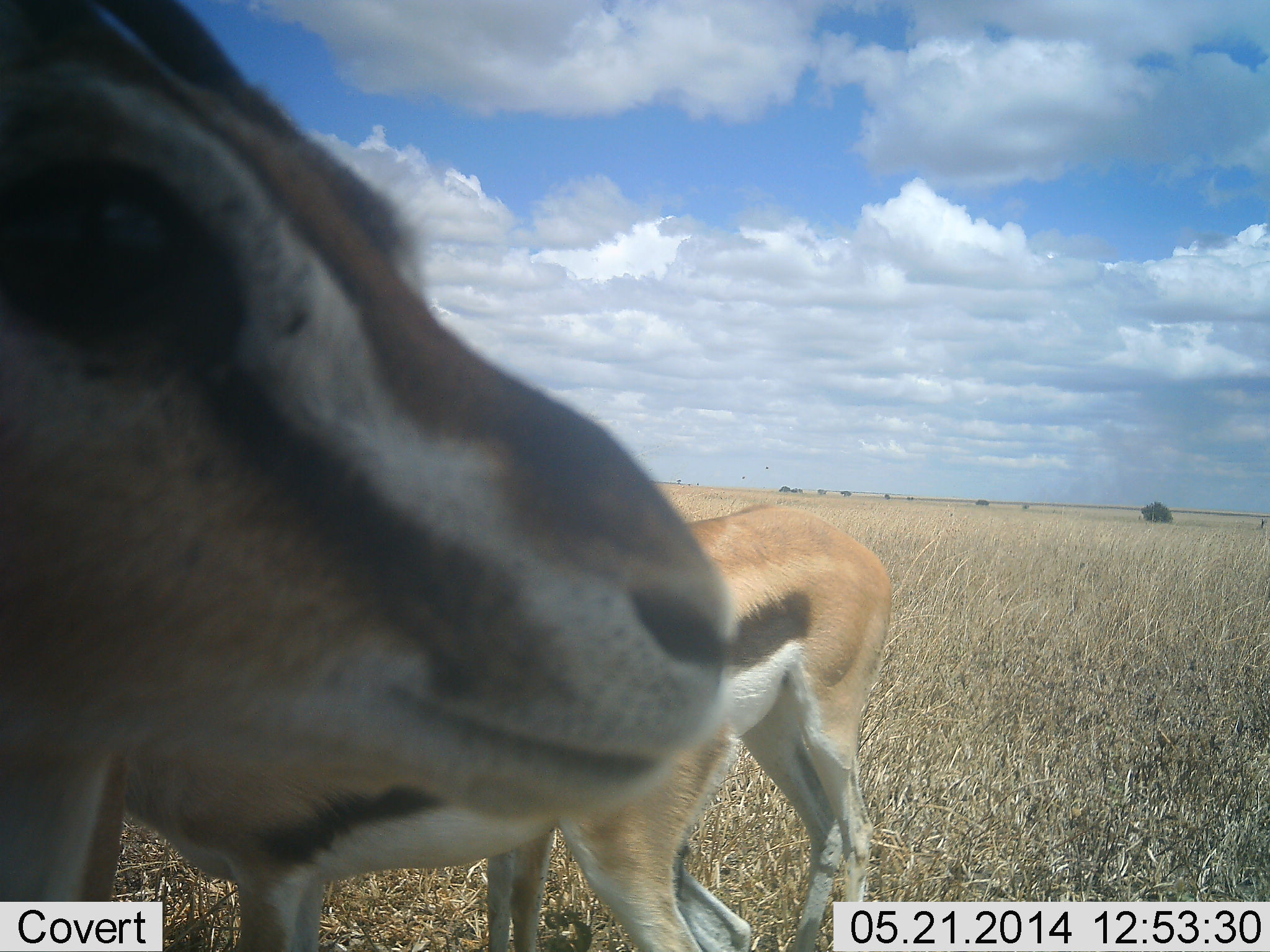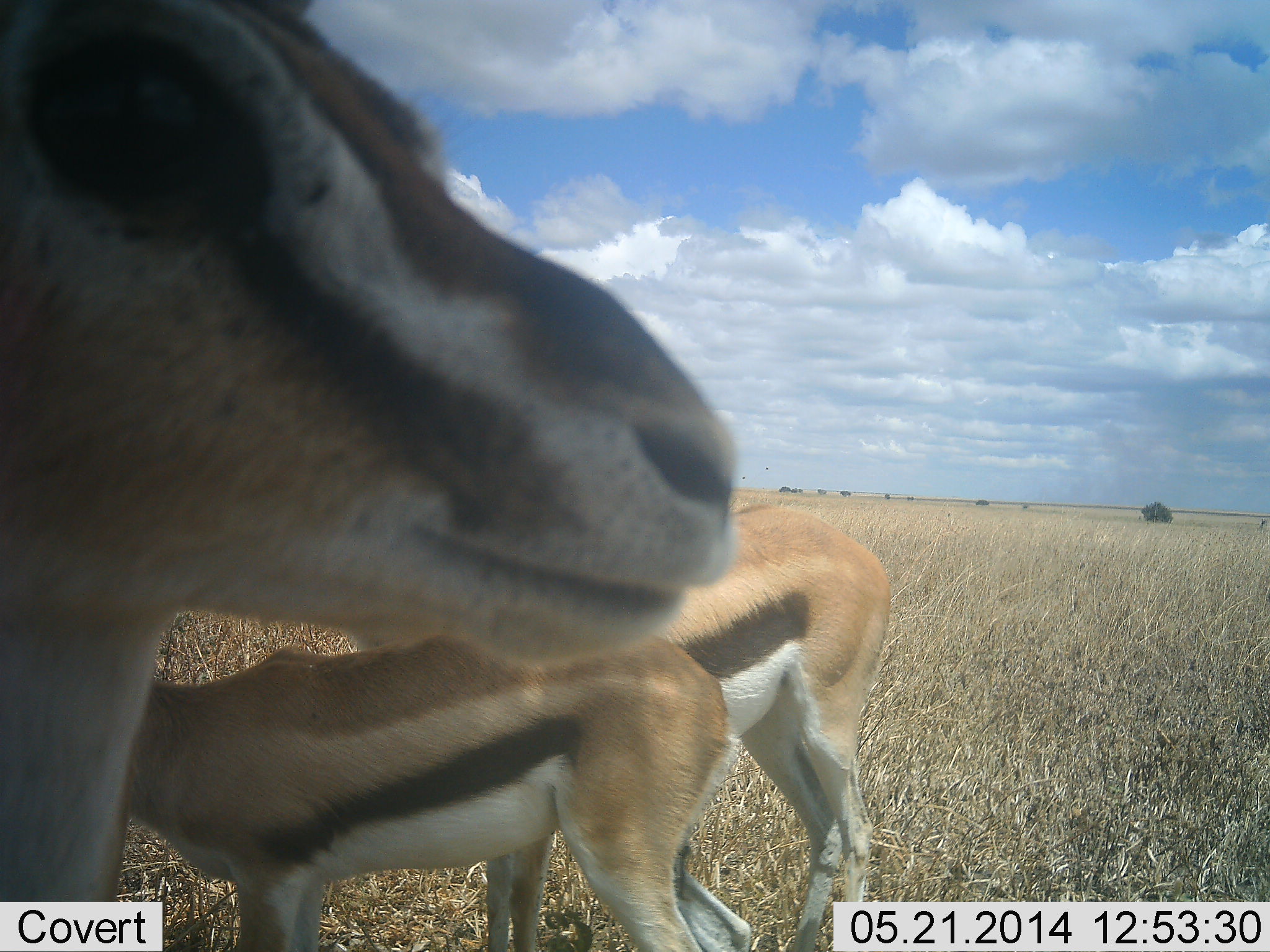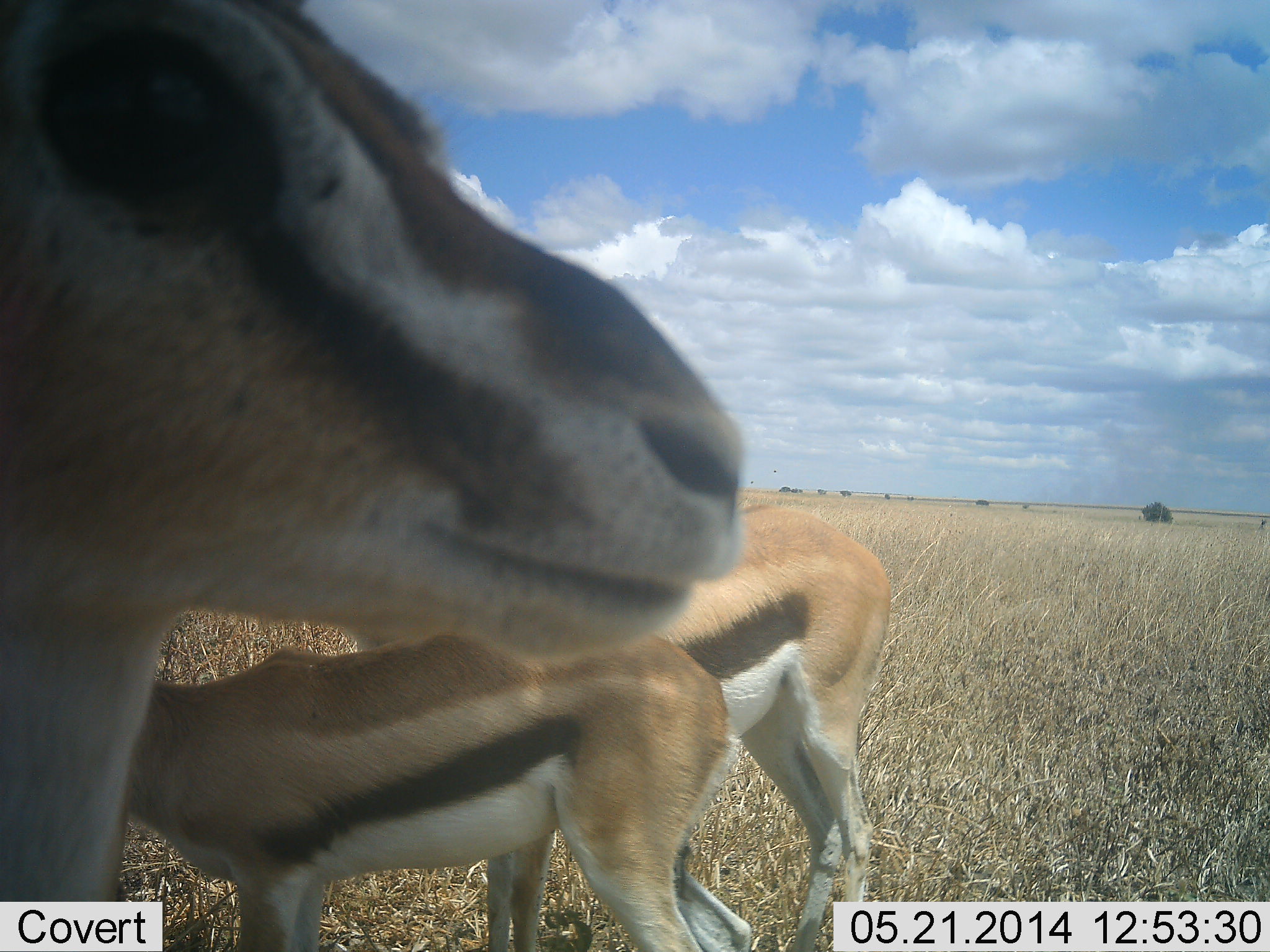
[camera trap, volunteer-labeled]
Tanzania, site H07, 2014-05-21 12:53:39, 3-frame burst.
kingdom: Animalia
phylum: Chordata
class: Mammalia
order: Artiodactyla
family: Bovidae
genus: Eudorcas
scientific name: Eudorcas thomsonii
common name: thomson's gazelle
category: gazellethomsons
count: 3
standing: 90%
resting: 0%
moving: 0%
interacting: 10%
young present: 20%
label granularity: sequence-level